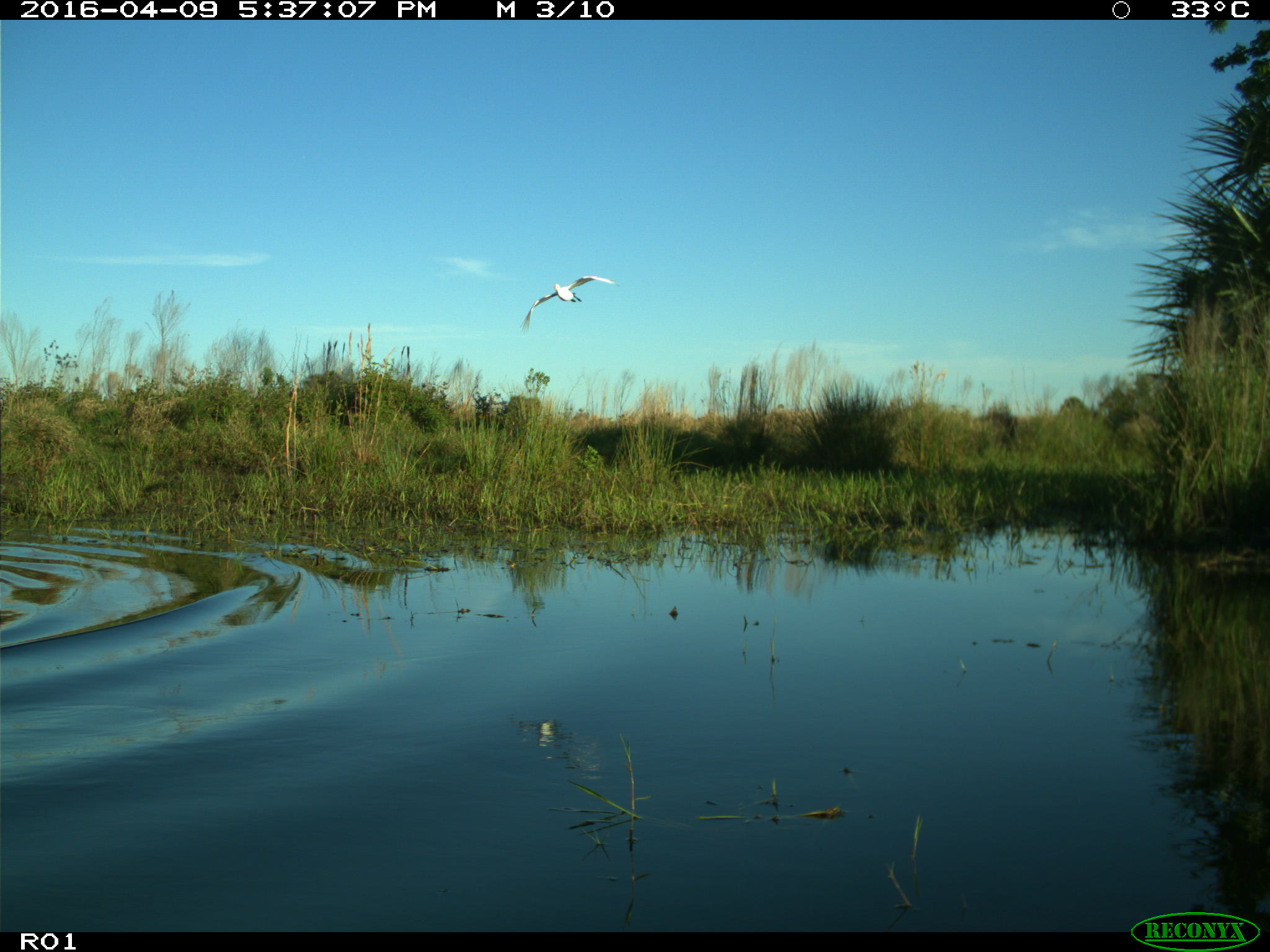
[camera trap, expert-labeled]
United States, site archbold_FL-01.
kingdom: Animalia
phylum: Chordata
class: Aves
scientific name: Aves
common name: birds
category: unidentified bird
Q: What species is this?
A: Unidentified bird (birds) (Aves).